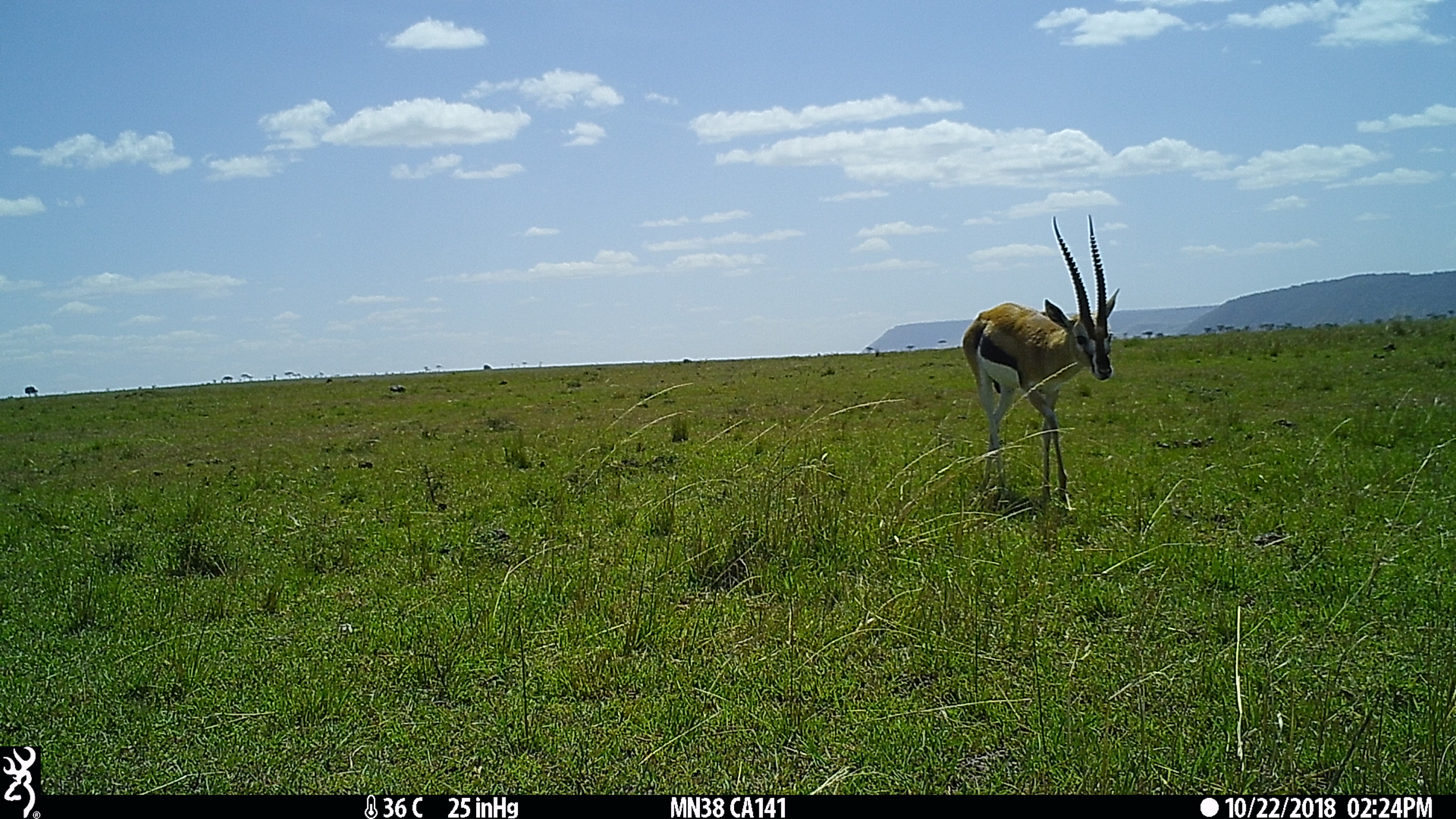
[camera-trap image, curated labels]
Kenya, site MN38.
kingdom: Animalia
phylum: Chordata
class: Mammalia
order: Artiodactyla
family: Bovidae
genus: Eudorcas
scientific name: Eudorcas thomsonii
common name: thomon's gazelle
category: gazelle thomsons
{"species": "gazelle thomsons (thomon's gazelle) (Eudorcas thomsonii)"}